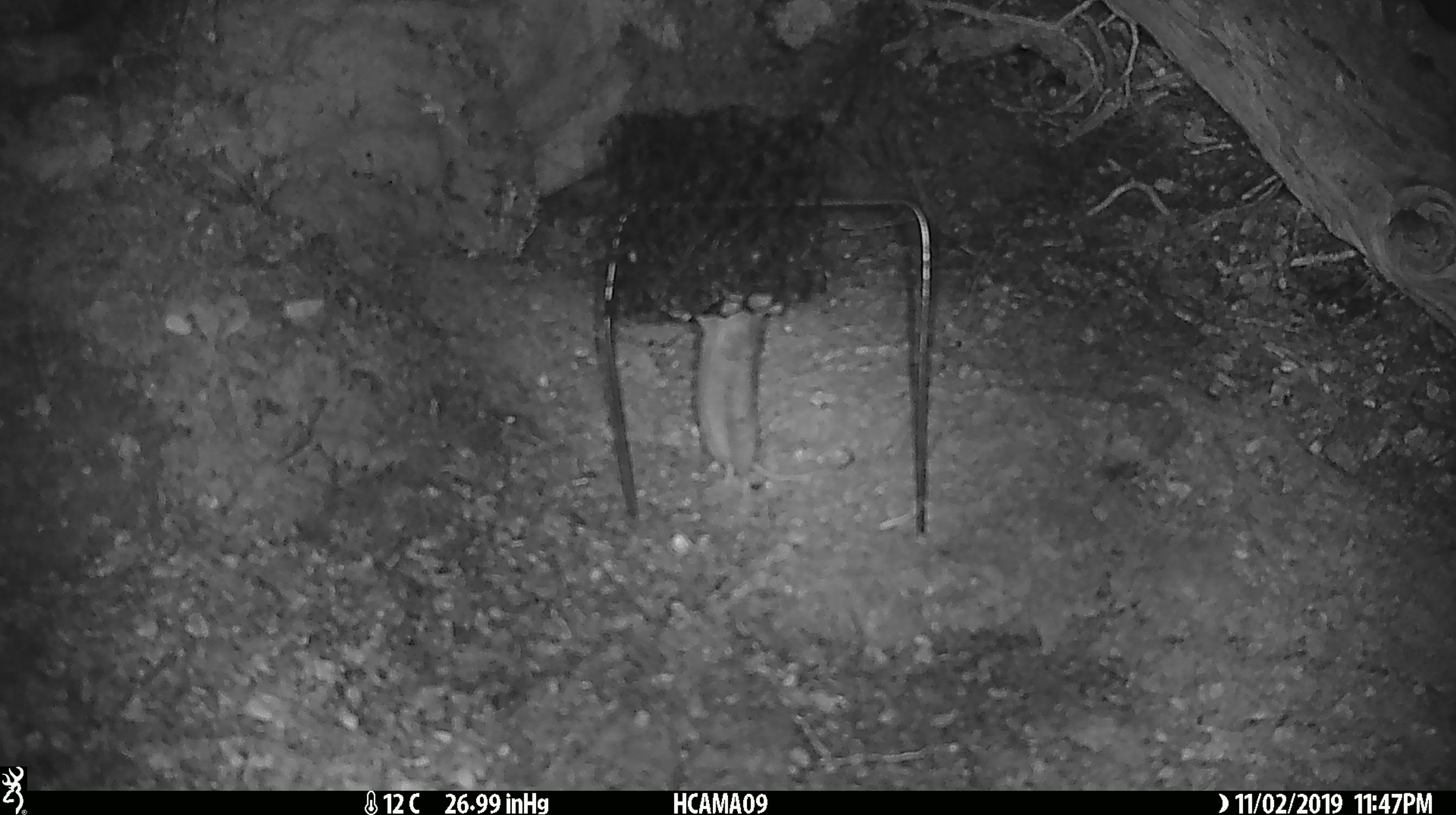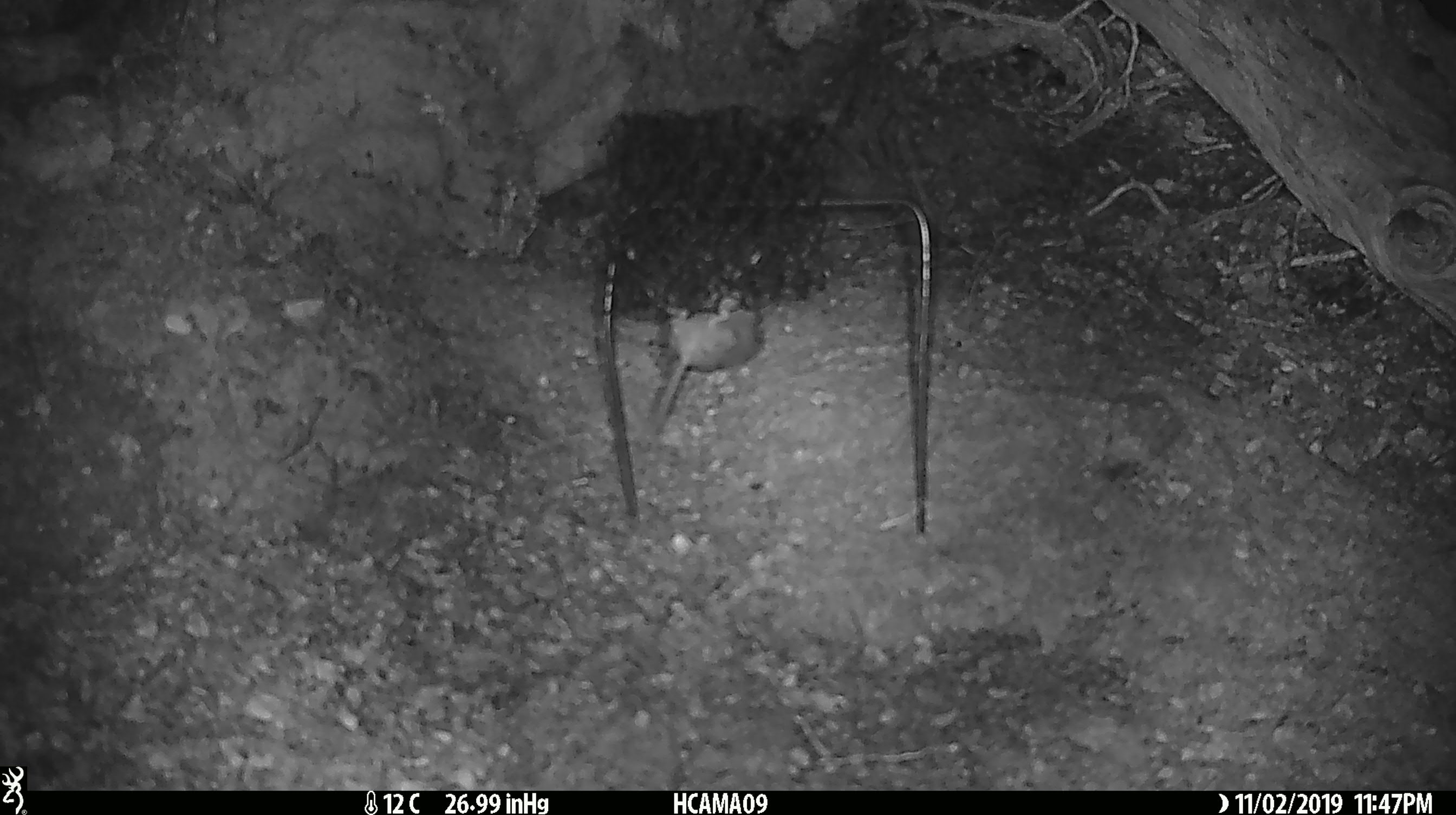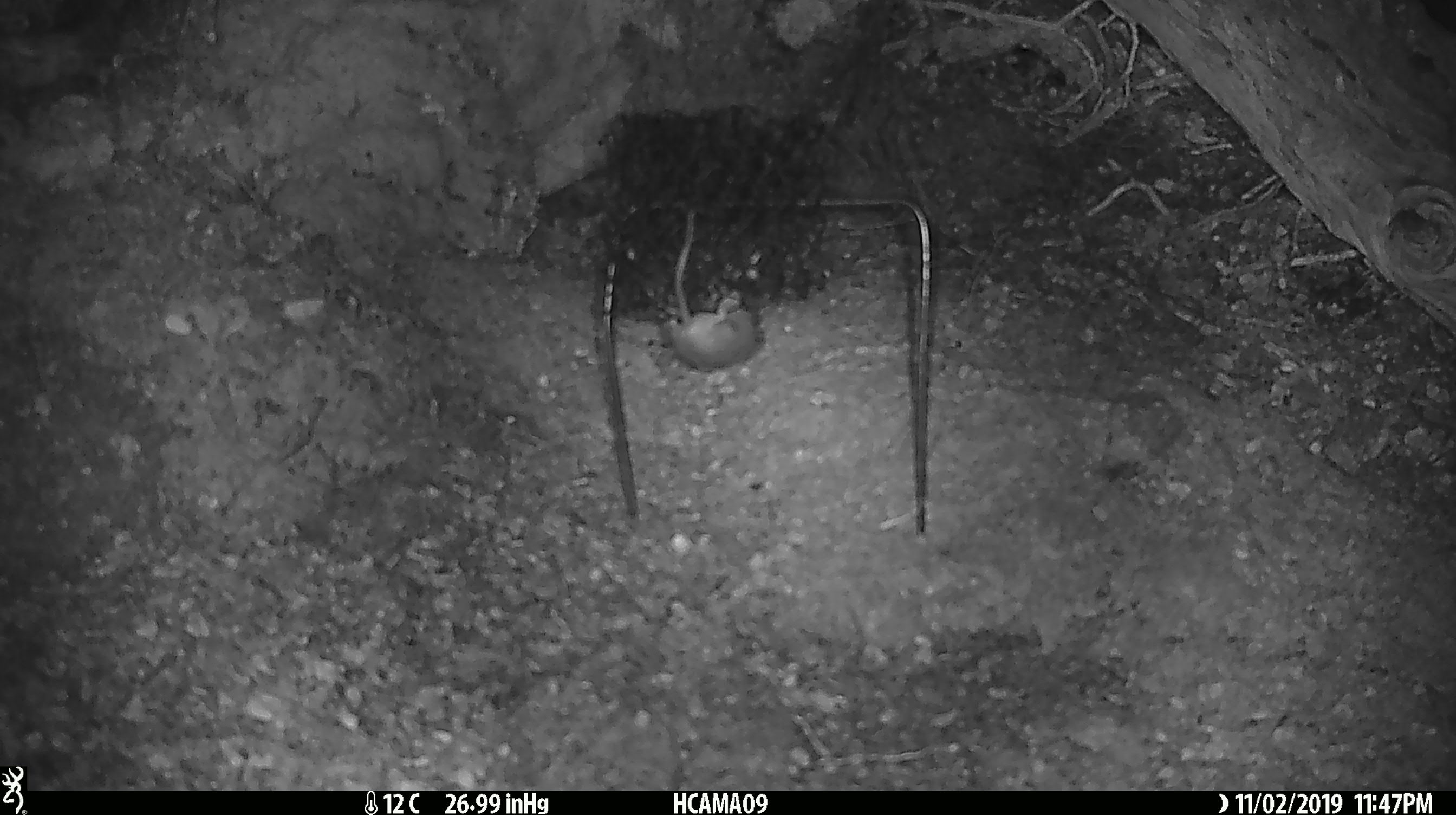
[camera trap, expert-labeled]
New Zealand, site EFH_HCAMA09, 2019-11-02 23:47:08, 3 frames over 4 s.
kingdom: Animalia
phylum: Chordata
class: Mammalia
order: Rodentia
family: Muridae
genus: Mus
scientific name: Mus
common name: mouse